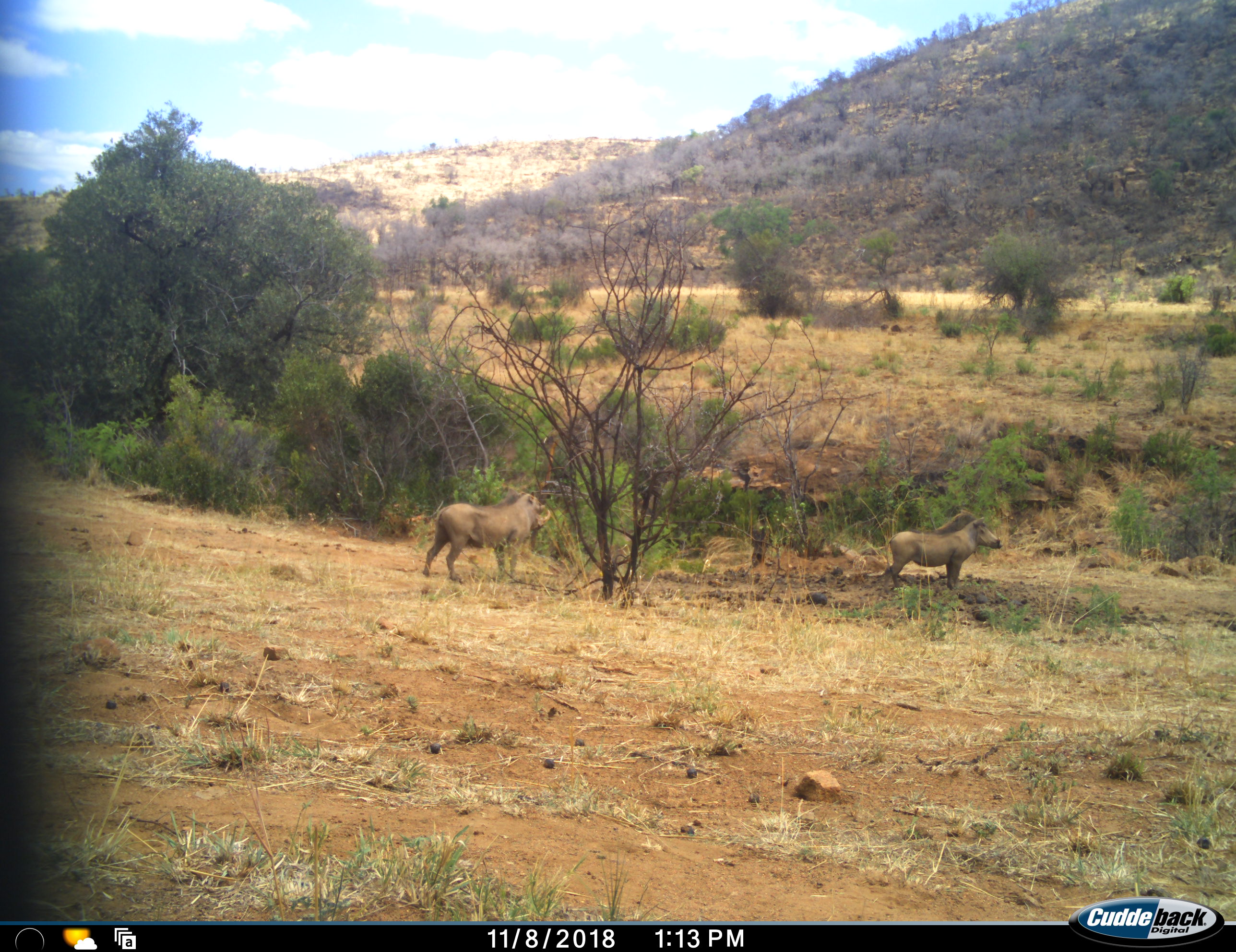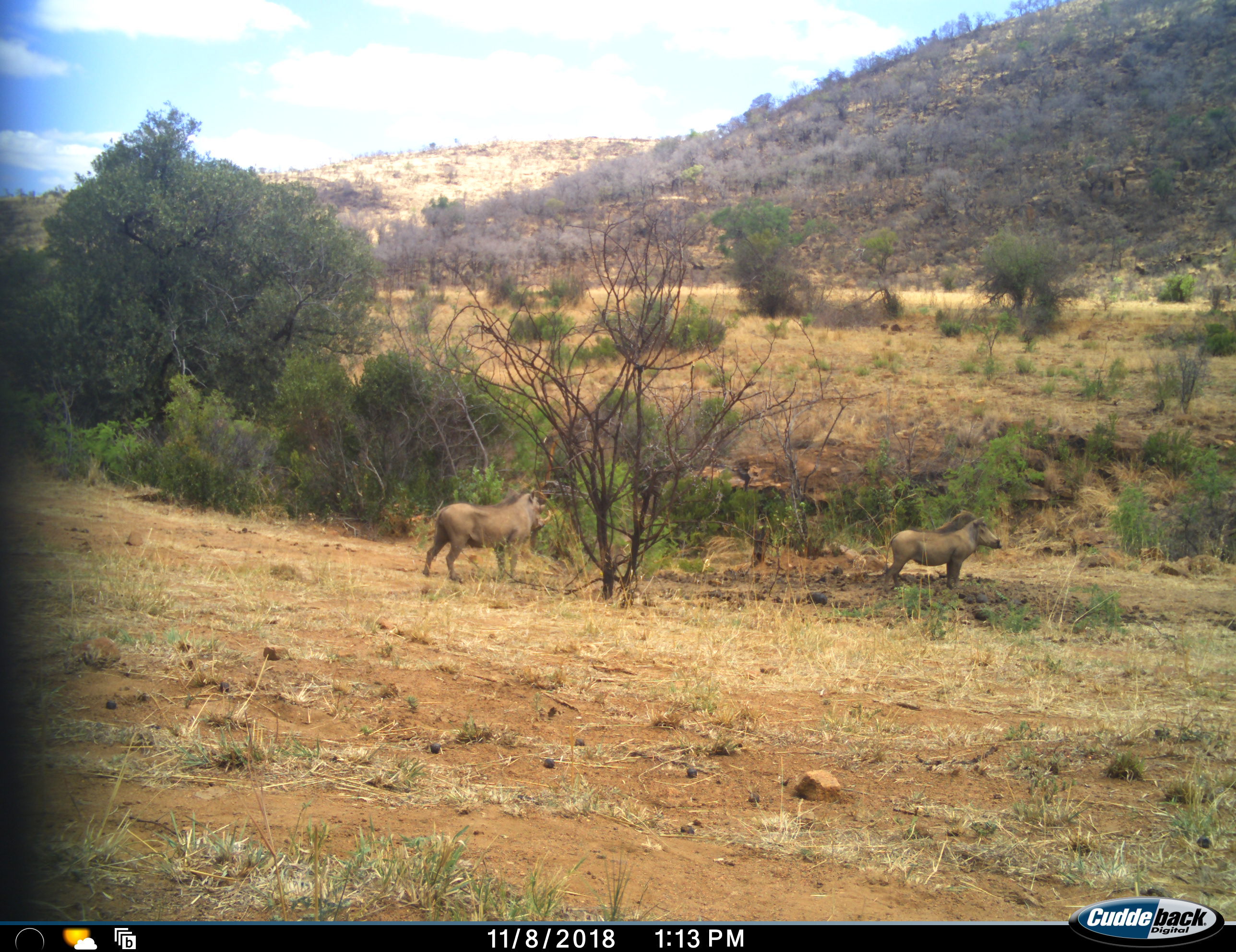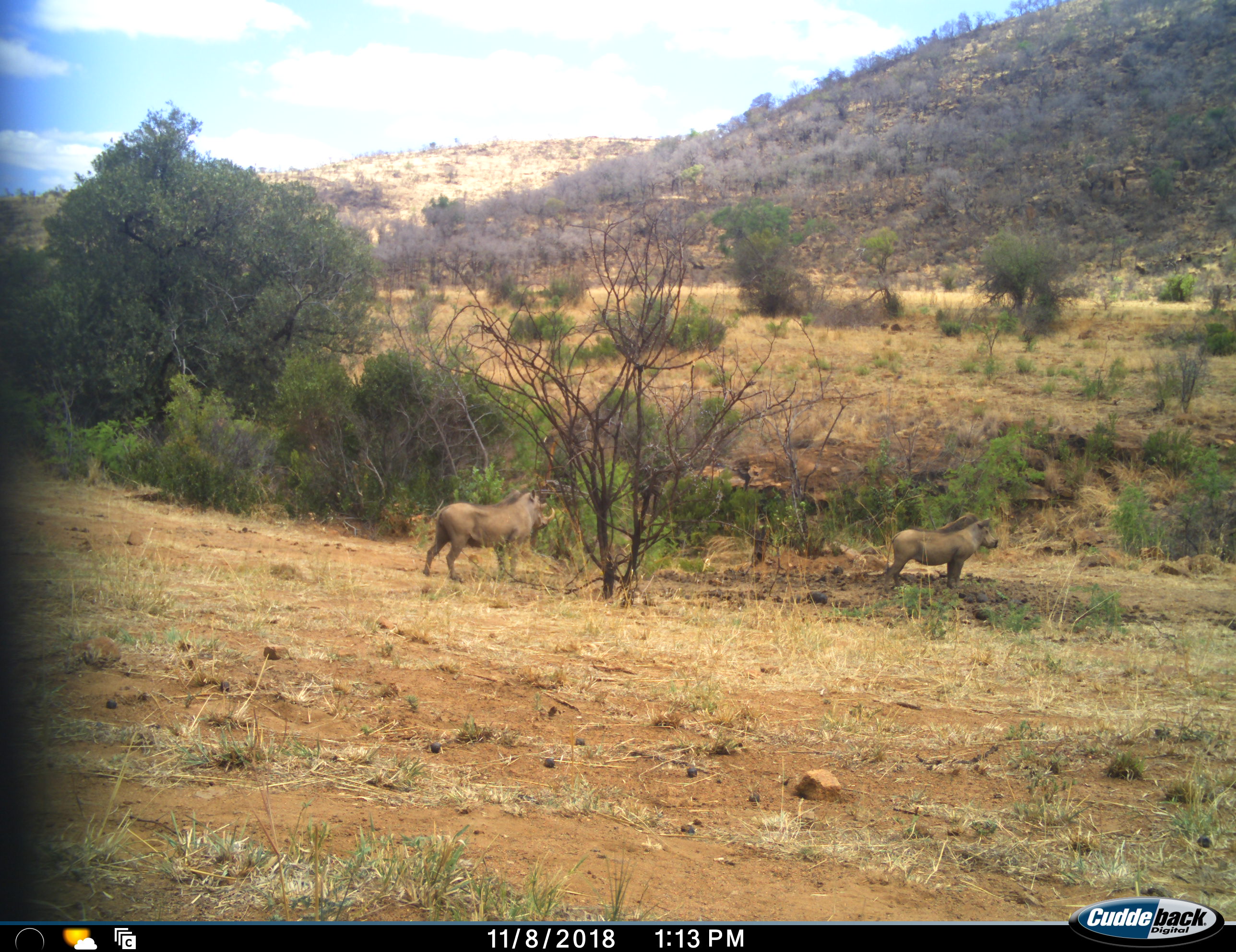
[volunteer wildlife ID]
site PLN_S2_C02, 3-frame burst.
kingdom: Animalia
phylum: Chordata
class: Mammalia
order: Artiodactyla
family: Suidae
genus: Phacochoerus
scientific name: Phacochoerus africanus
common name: warthog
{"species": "warthog (Phacochoerus africanus)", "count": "2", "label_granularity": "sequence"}